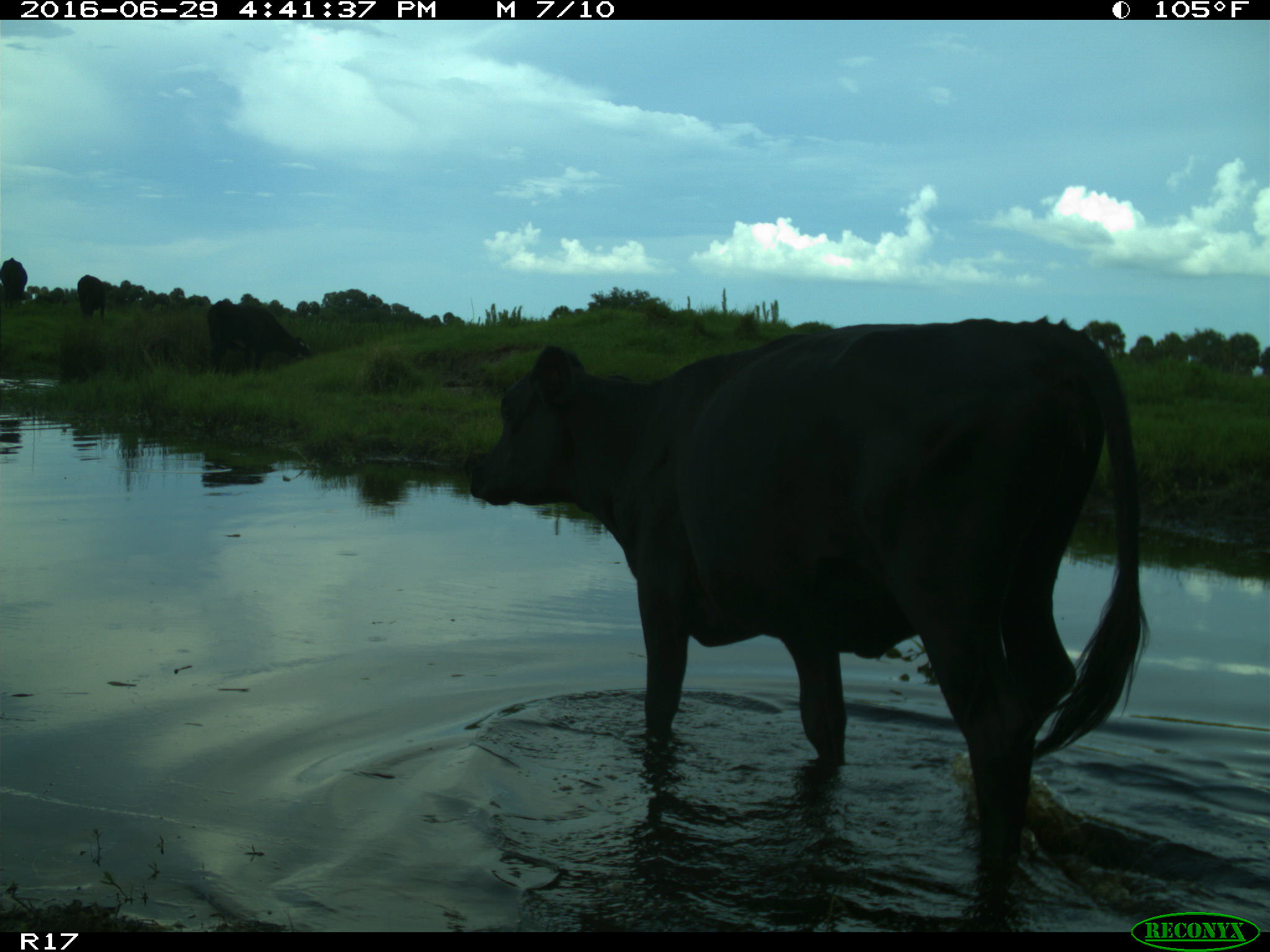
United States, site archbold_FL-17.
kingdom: Animalia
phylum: Chordata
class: Mammalia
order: Artiodactyla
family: Bovidae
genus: Bos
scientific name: Bos taurus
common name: domestic cow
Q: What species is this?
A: Bos taurus (domestic cow).